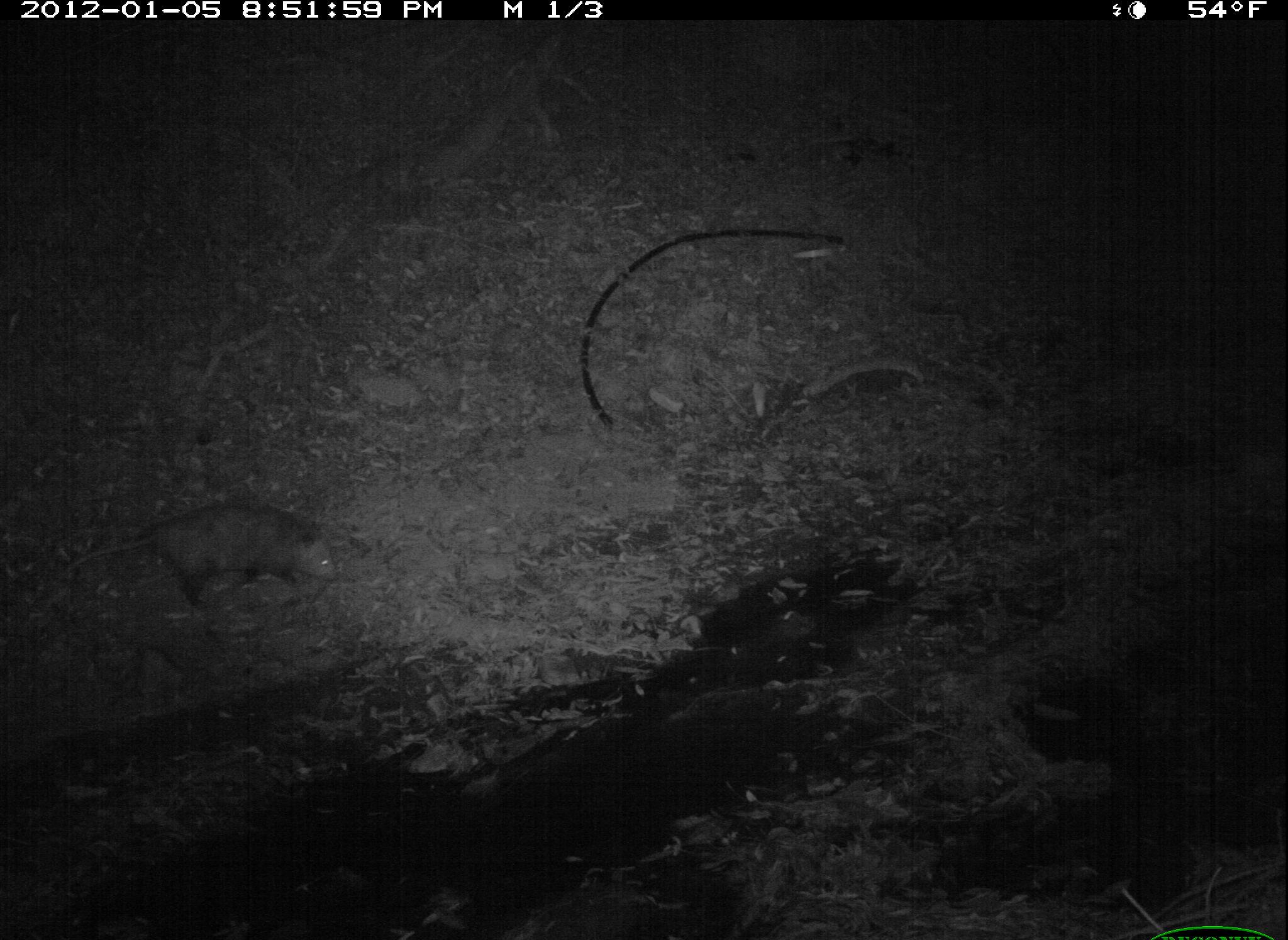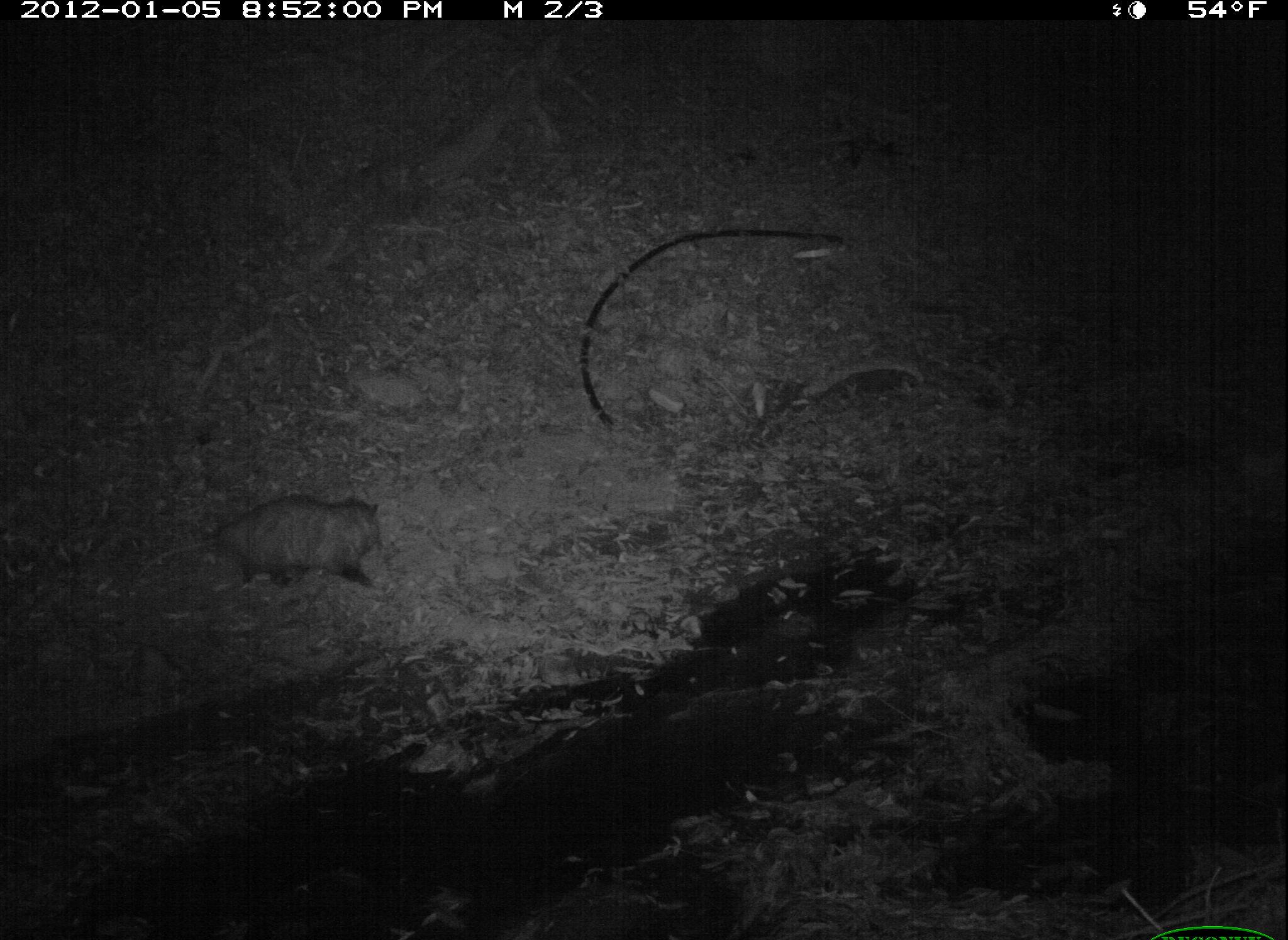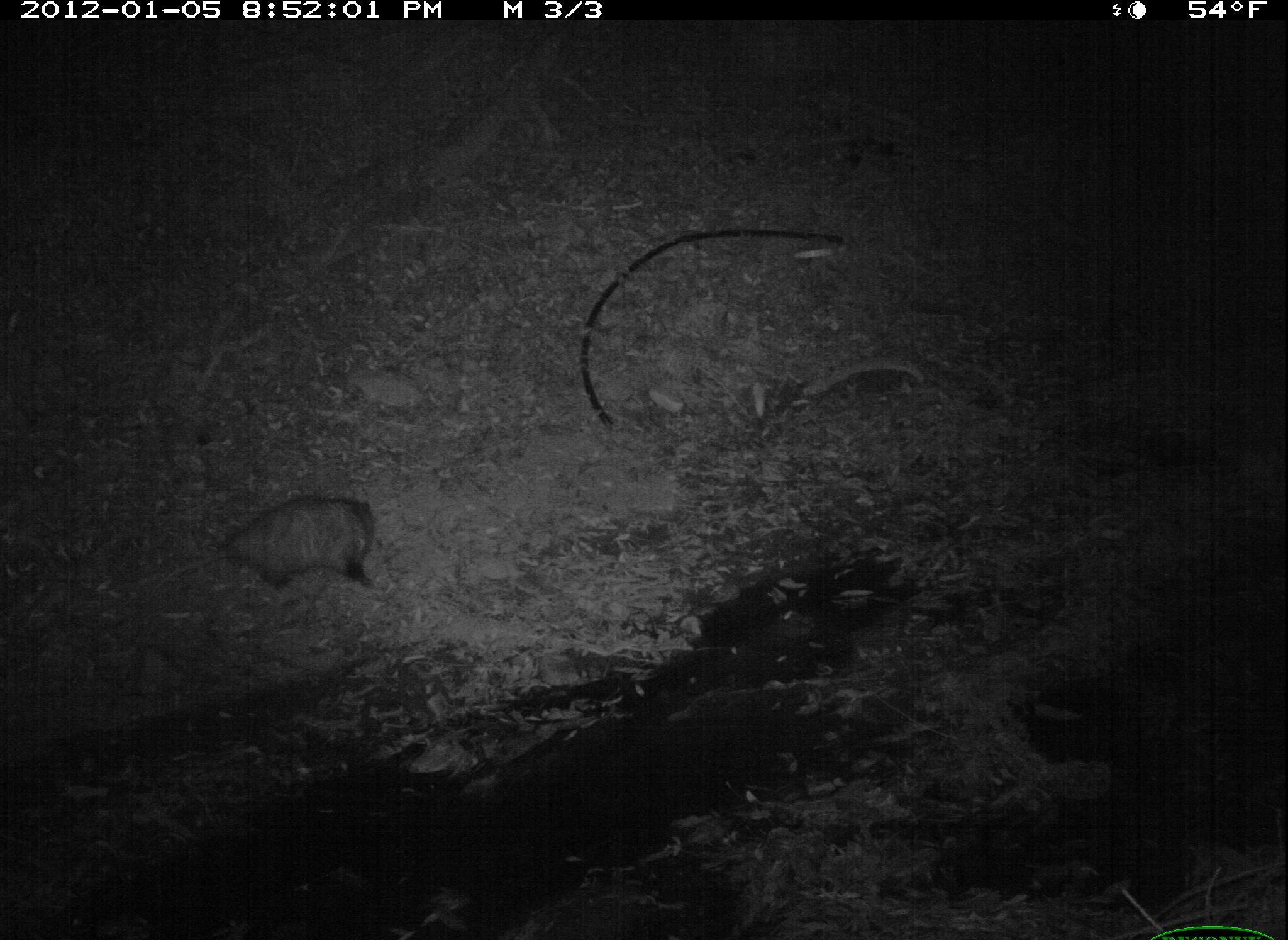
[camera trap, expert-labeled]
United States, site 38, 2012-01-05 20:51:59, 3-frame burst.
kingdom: Animalia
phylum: Chordata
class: Mammalia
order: Didelphimorphia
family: Didelphidae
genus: Didelphis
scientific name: Didelphis virginiana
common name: virginia opossum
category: opossum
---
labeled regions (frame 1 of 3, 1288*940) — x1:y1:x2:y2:
opossum: 61:490:375:635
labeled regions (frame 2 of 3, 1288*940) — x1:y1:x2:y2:
opossum: 130:478:406:610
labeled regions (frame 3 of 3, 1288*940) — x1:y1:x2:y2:
opossum: 109:485:394:615